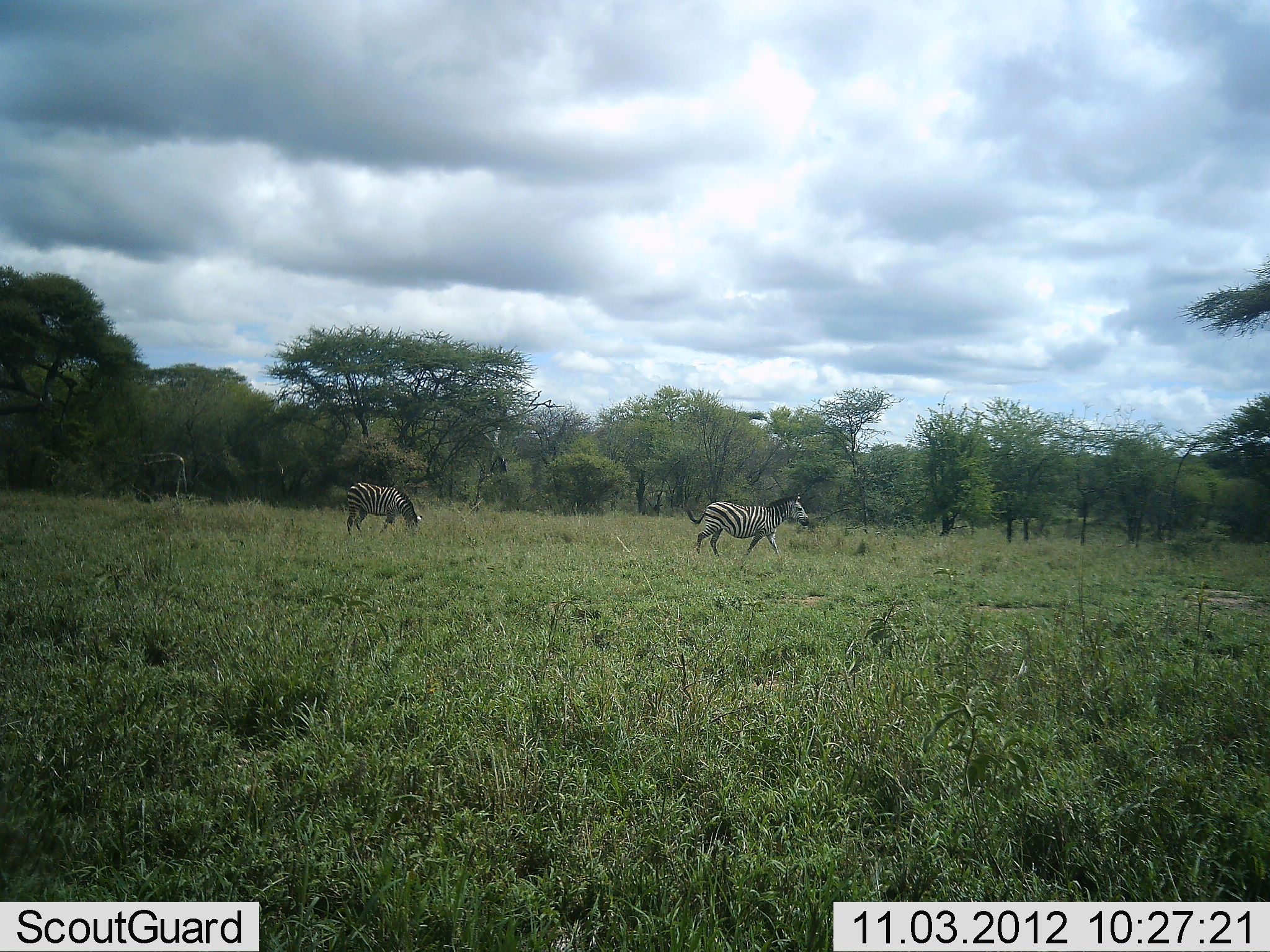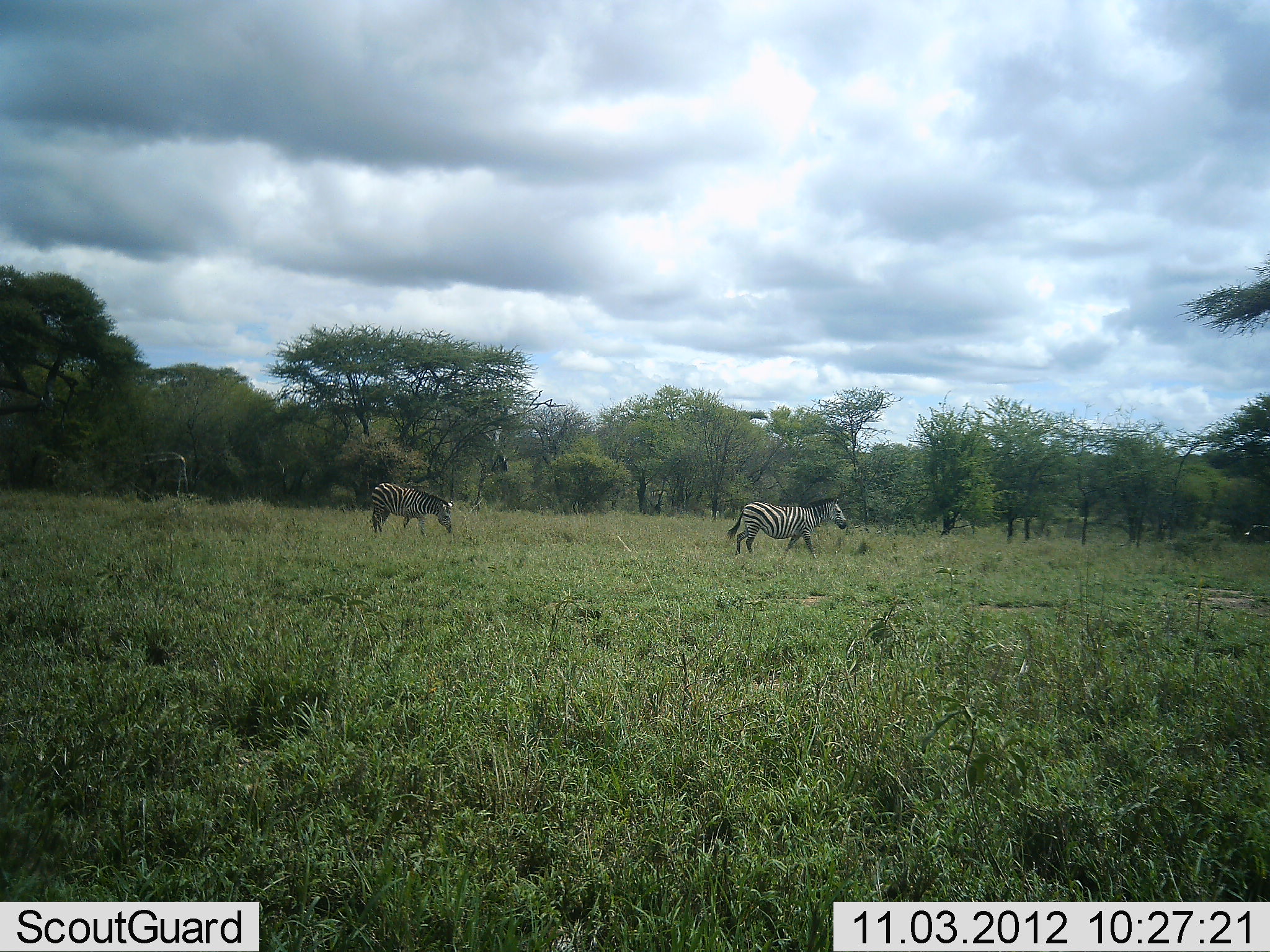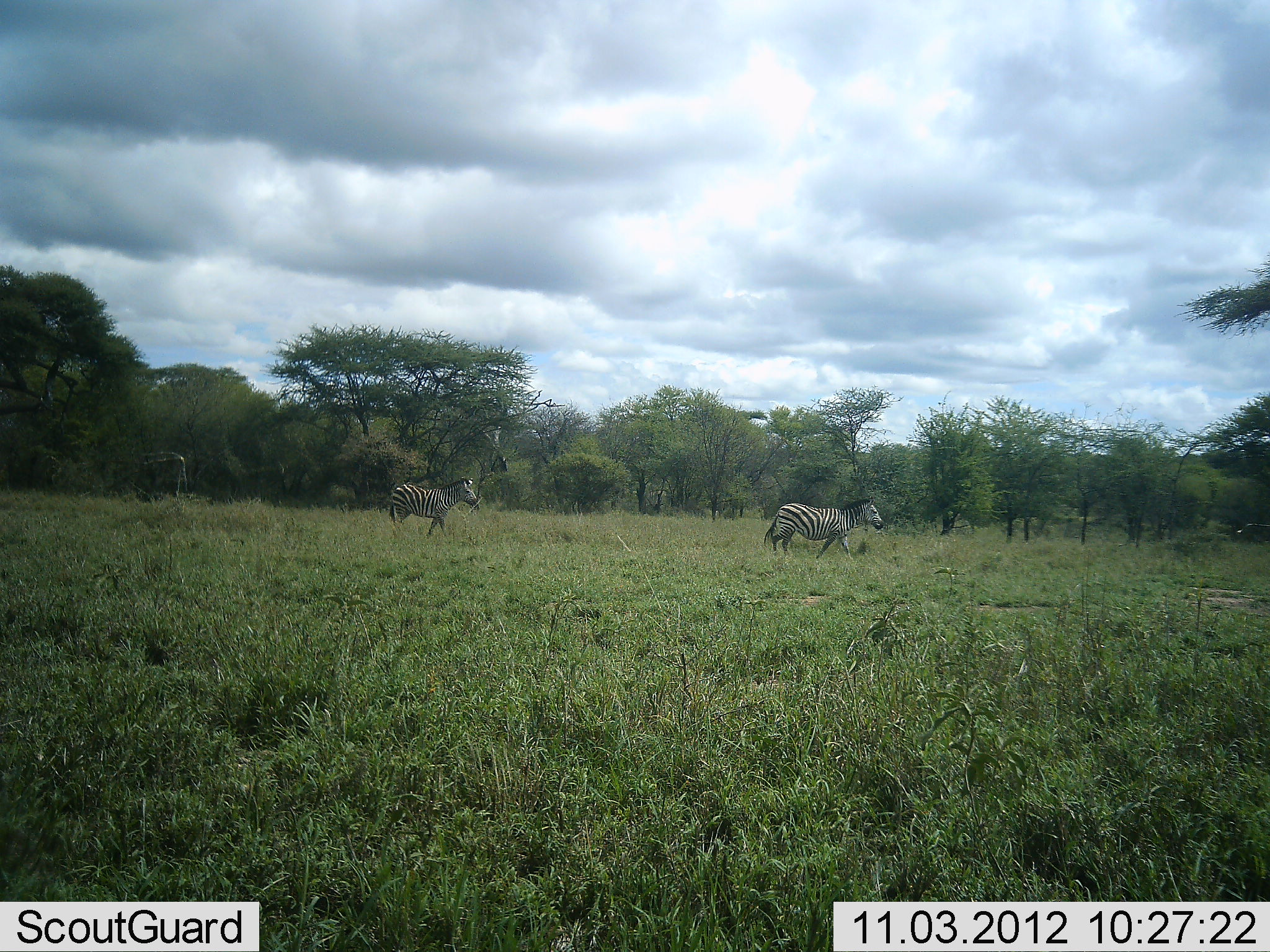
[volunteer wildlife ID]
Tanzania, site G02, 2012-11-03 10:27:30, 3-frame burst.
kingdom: Animalia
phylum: Chordata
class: Mammalia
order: Perissodactyla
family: Equidae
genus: Equus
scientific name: Equus quagga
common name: plains zebra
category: zebra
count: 2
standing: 9%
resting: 0%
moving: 91%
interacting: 0%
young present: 0%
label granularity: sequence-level